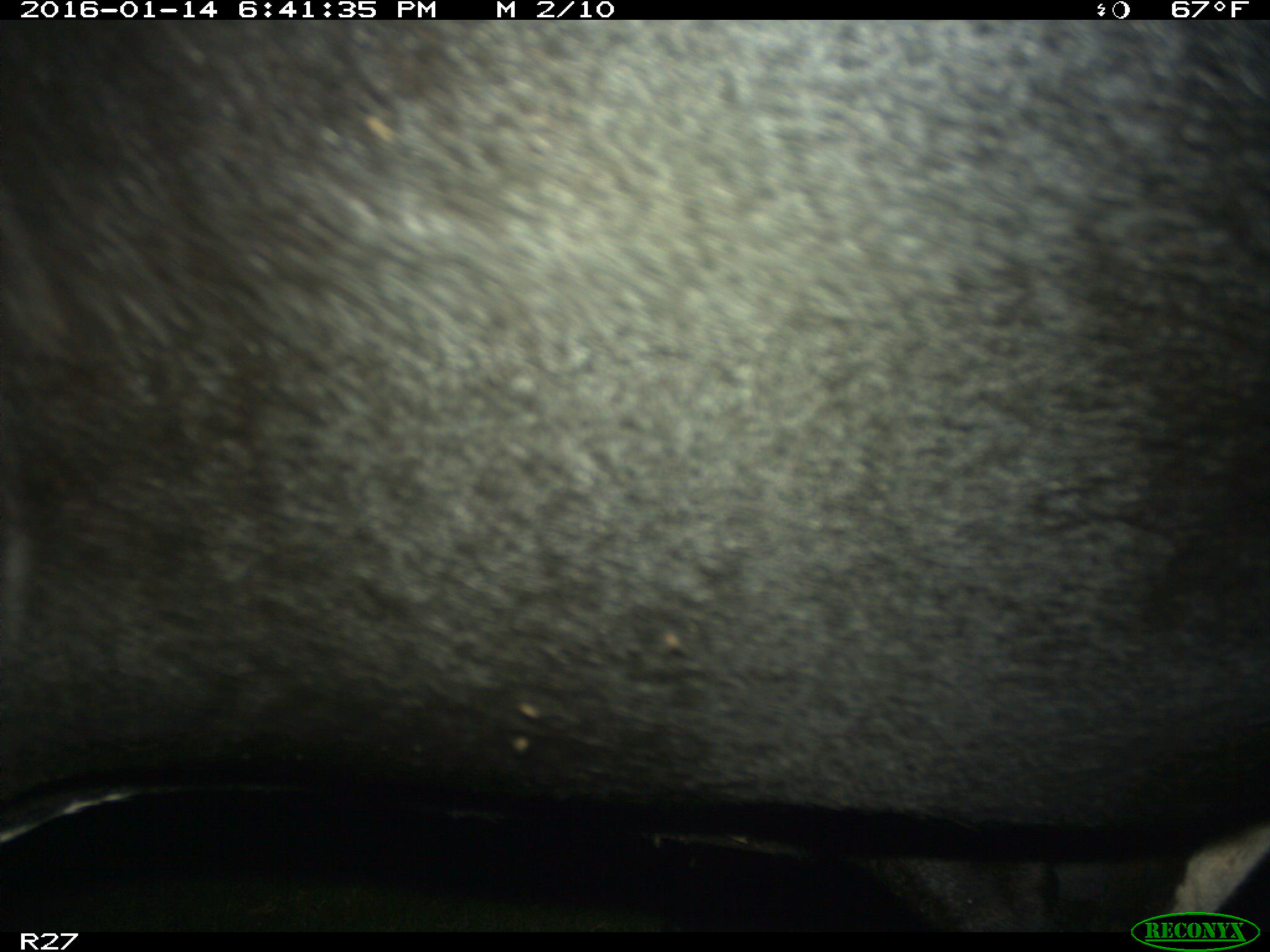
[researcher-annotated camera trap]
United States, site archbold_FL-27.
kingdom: Animalia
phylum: Chordata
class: Mammalia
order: Artiodactyla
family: Bovidae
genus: Bos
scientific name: Bos taurus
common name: domestic cow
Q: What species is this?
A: Bos taurus (domestic cow).